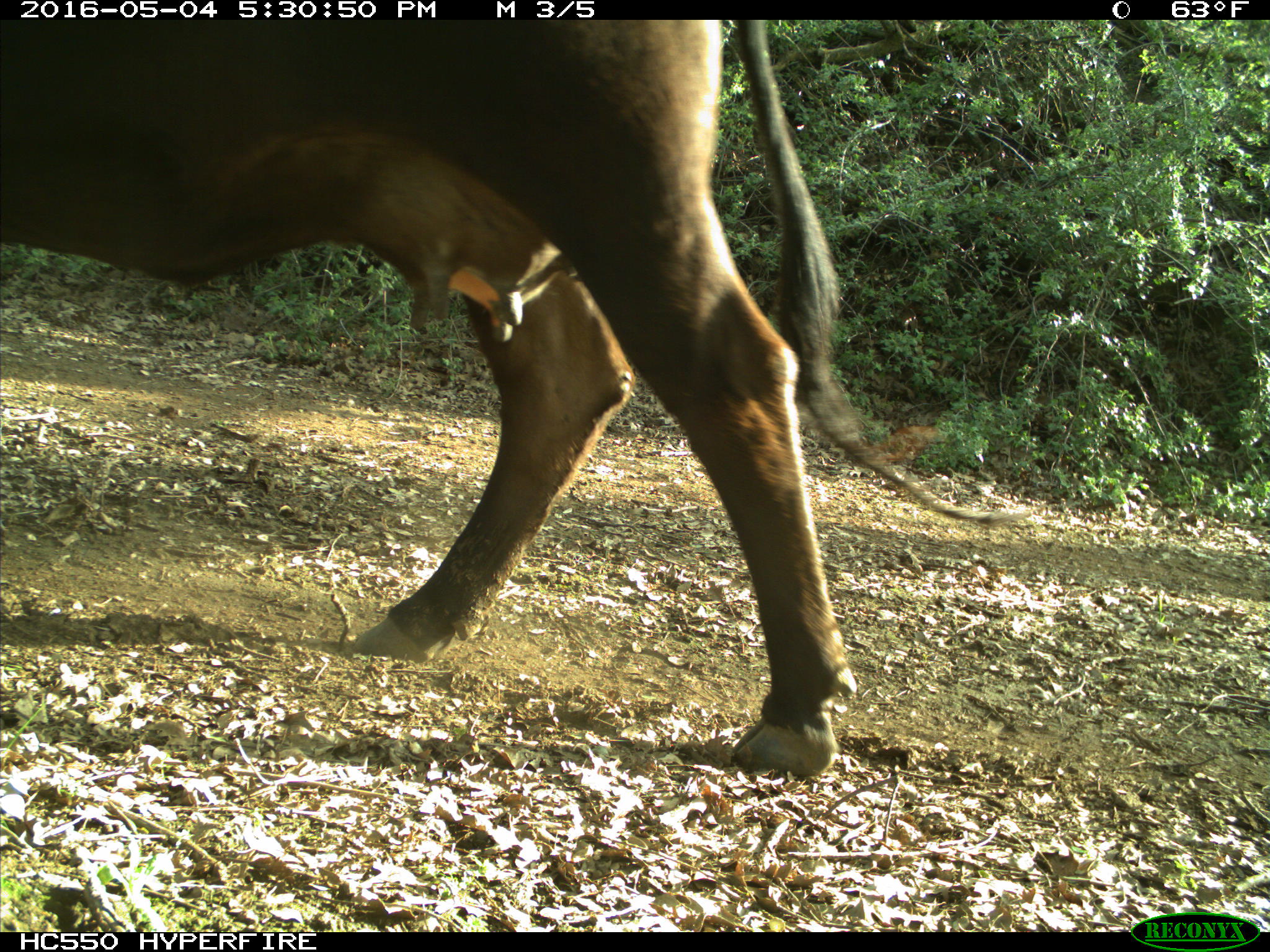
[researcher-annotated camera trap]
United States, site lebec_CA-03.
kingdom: Animalia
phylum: Chordata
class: Mammalia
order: Artiodactyla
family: Bovidae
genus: Bos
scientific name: Bos taurus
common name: domestic cow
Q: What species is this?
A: Bos taurus (domestic cow).